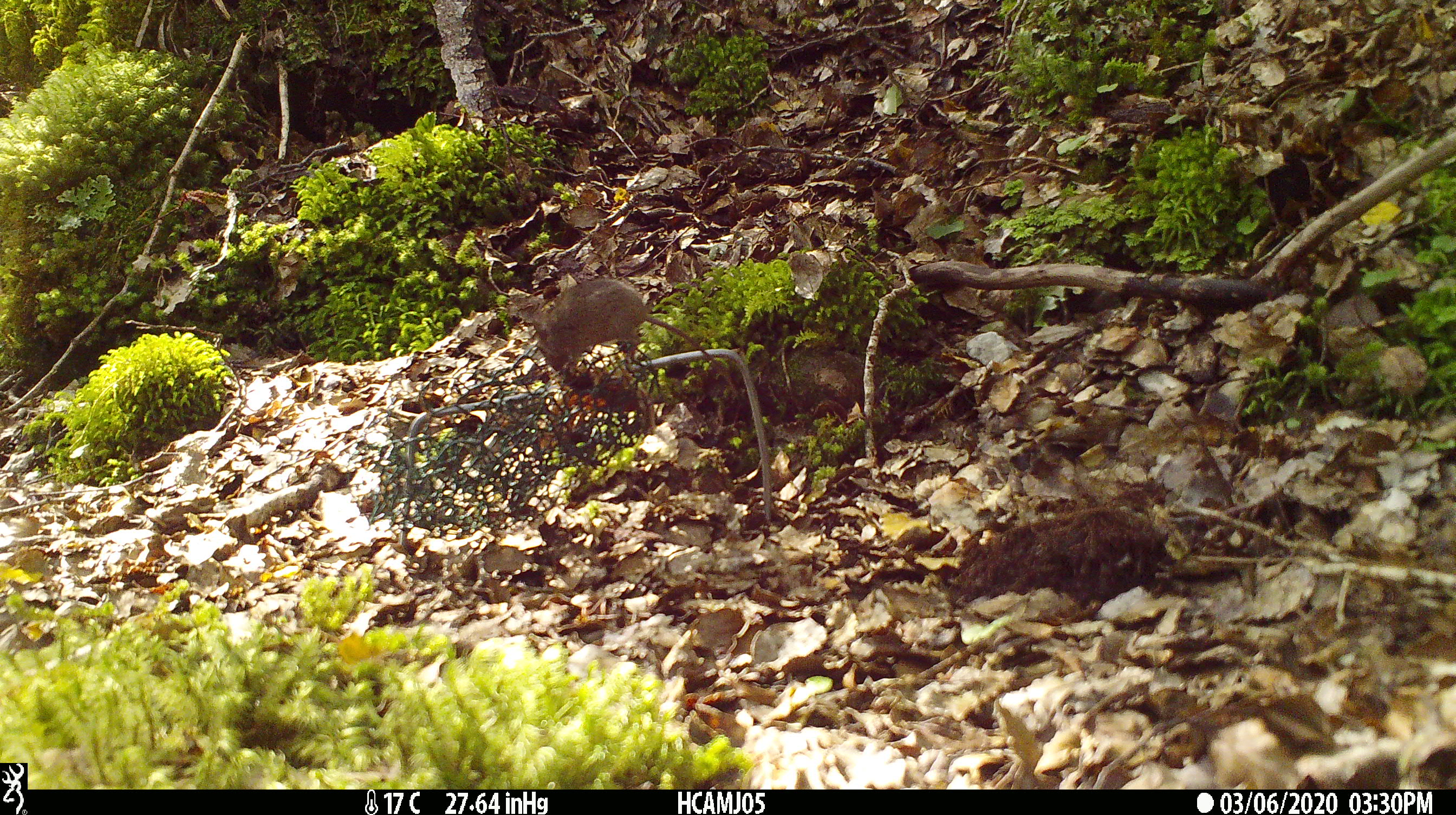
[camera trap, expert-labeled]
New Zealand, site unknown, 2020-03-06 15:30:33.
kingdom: Animalia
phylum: Chordata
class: Mammalia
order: Rodentia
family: Muridae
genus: Mus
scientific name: Mus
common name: mouse